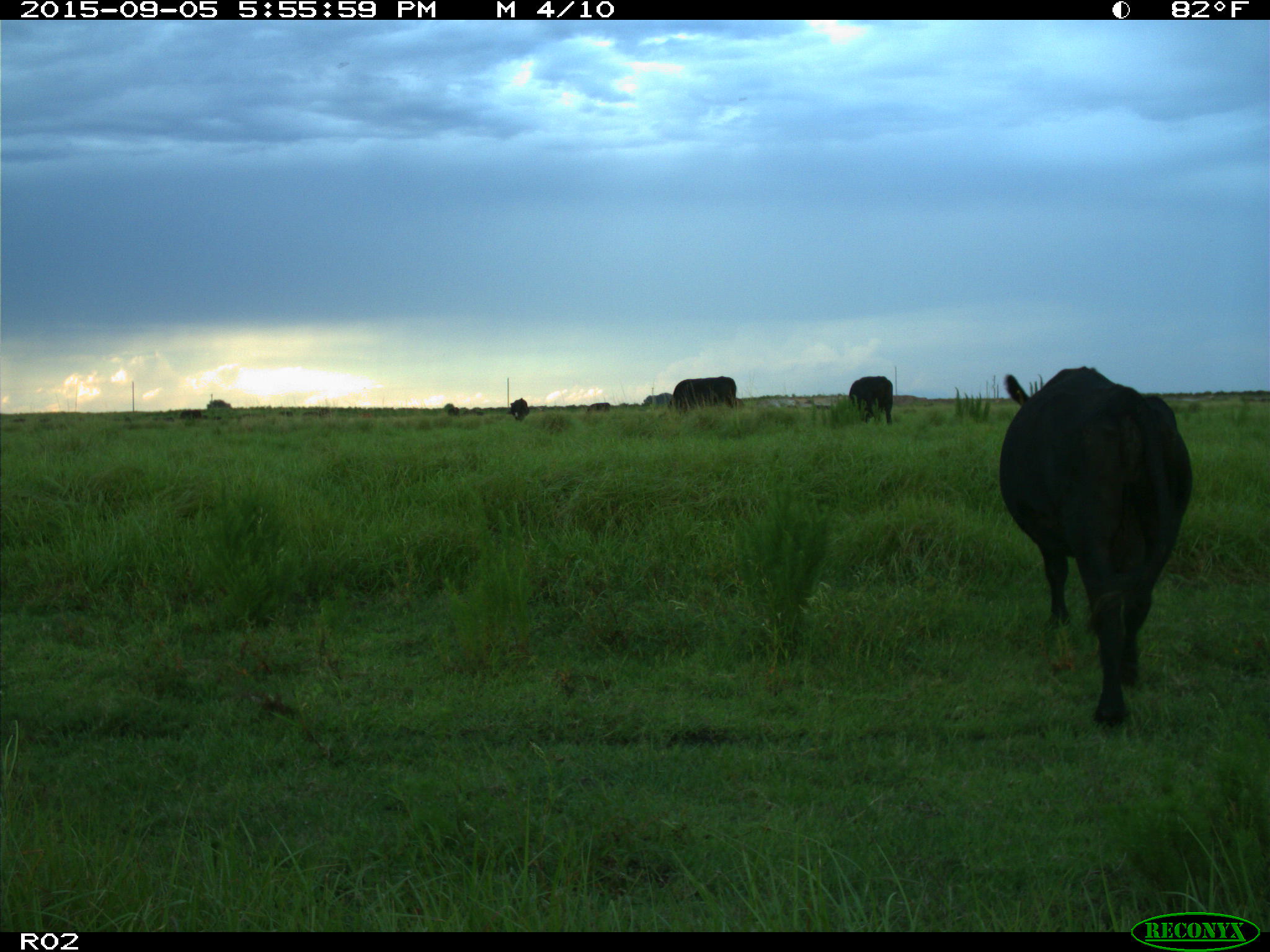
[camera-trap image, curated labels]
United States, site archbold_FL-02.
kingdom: Animalia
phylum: Chordata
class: Mammalia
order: Artiodactyla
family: Bovidae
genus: Bos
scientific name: Bos taurus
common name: domestic cow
Bos taurus (domestic cow).